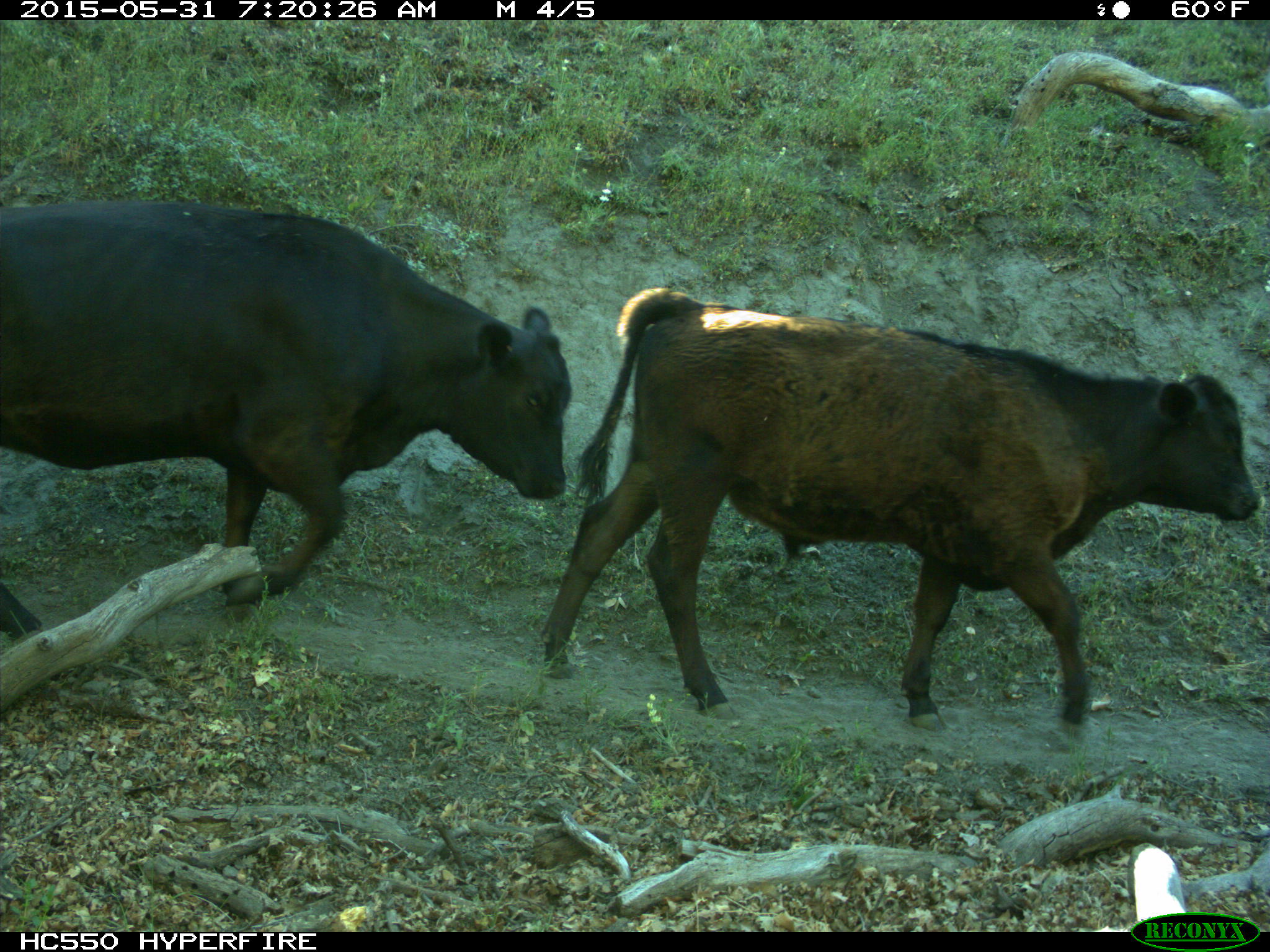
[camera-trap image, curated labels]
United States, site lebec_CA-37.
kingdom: Animalia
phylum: Chordata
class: Mammalia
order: Artiodactyla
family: Bovidae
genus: Bos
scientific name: Bos taurus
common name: domestic cow